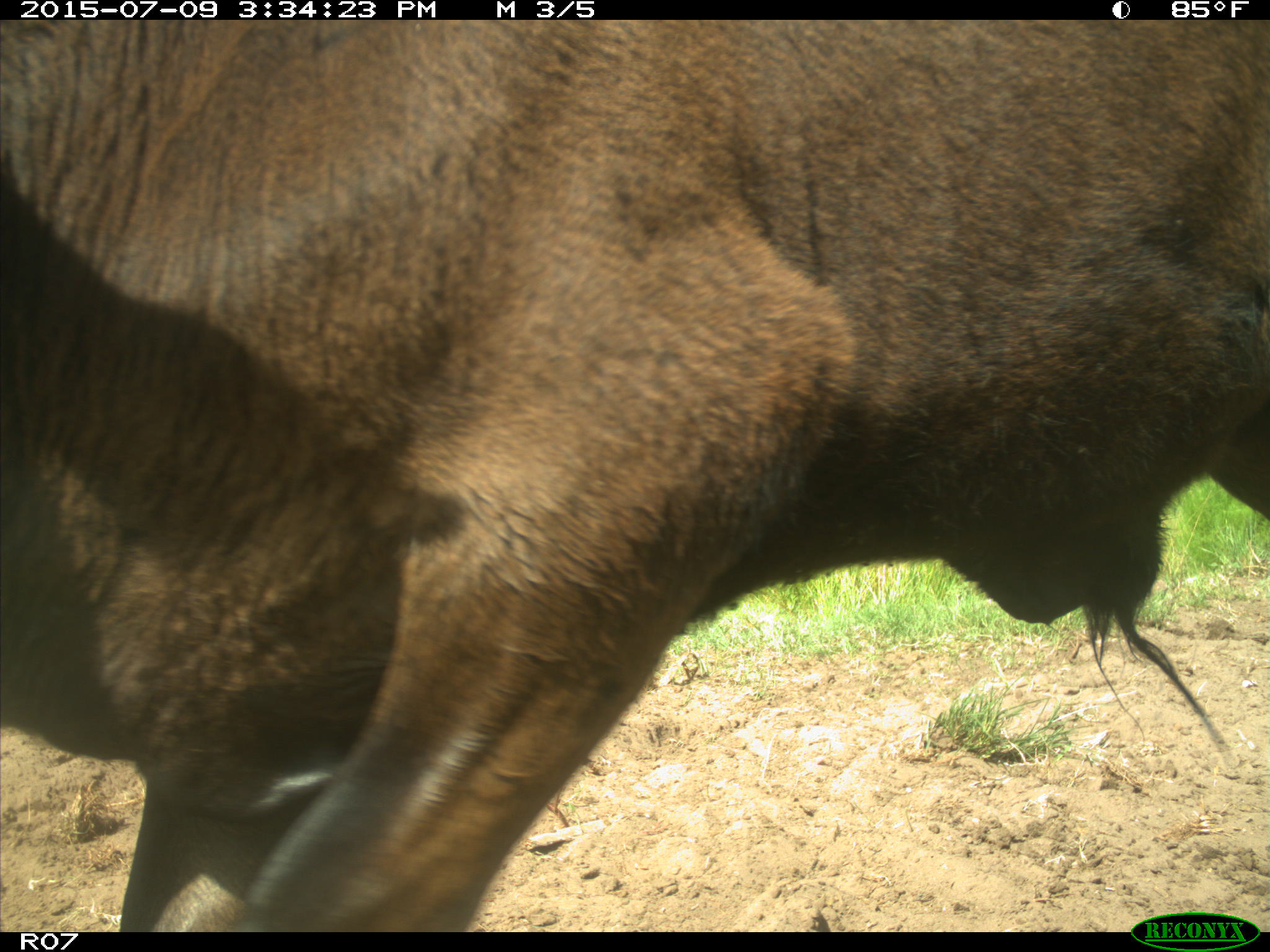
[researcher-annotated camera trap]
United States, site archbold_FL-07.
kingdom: Animalia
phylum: Chordata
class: Mammalia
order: Artiodactyla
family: Bovidae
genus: Bos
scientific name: Bos taurus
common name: domestic cow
Bos taurus (domestic cow).